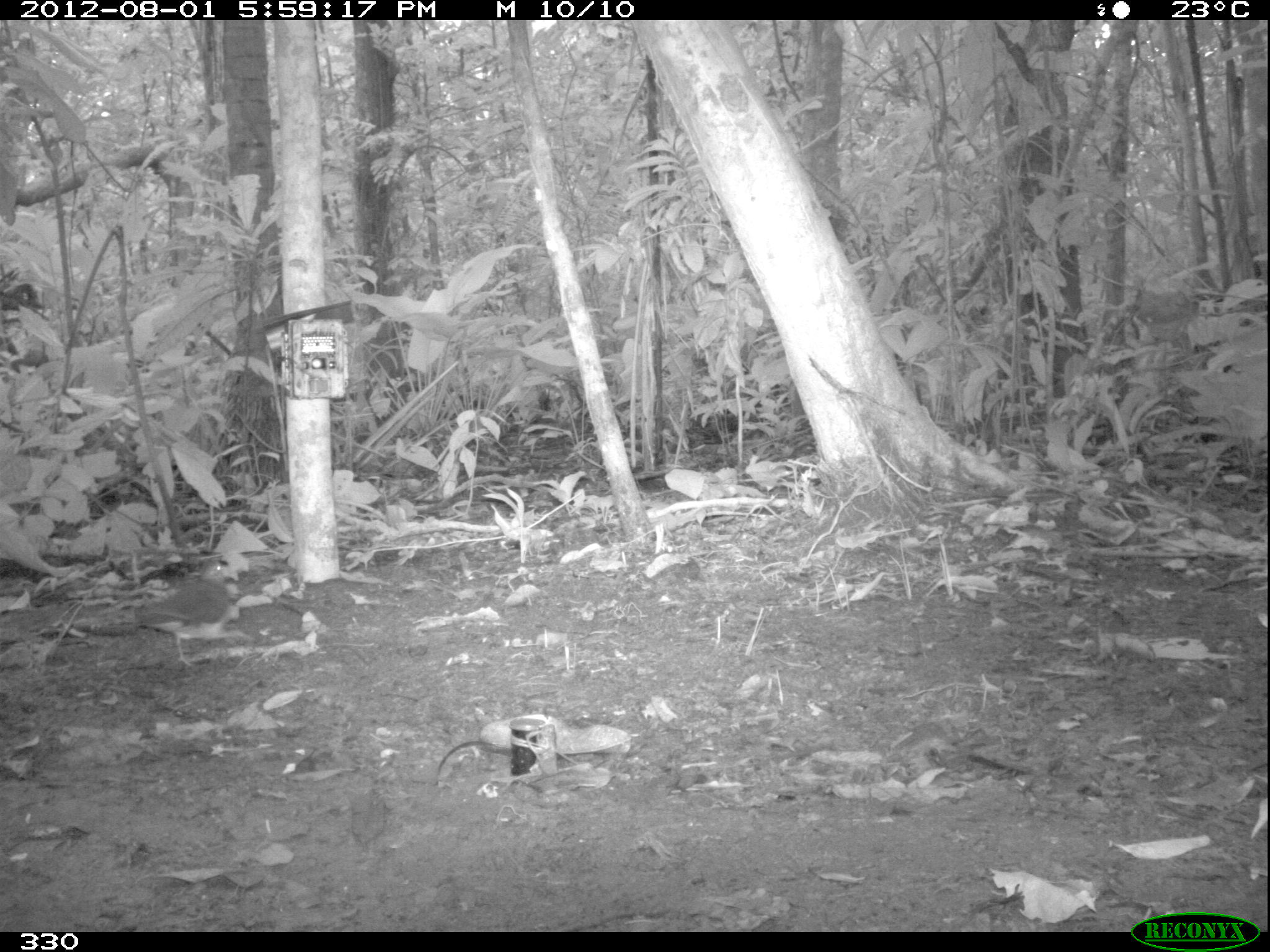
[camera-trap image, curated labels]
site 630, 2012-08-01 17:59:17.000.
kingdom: Animalia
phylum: Chordata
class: Aves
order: Galliformes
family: Phasianidae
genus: Alectoris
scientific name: Alectoris rufa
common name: red-legged partridge